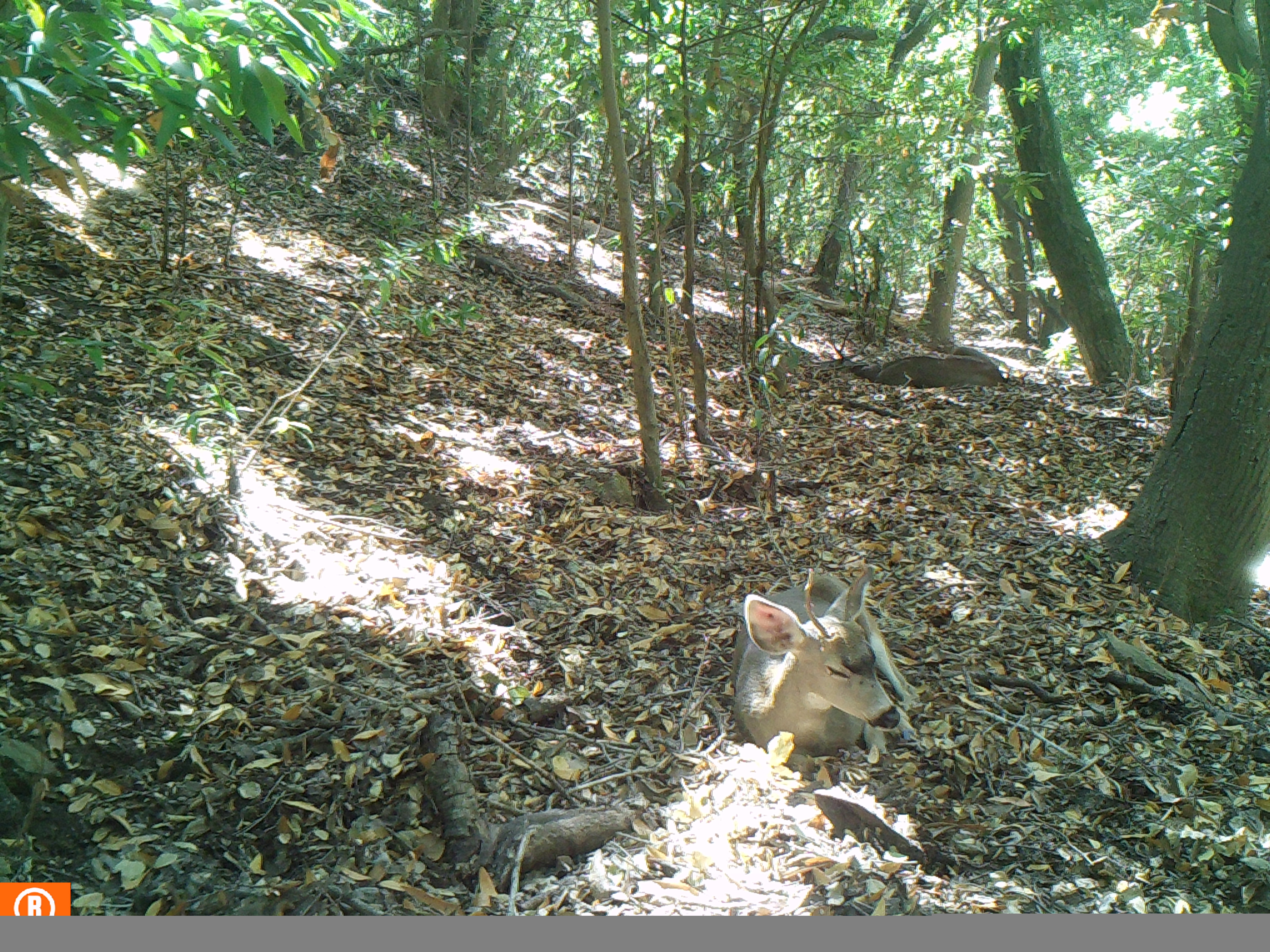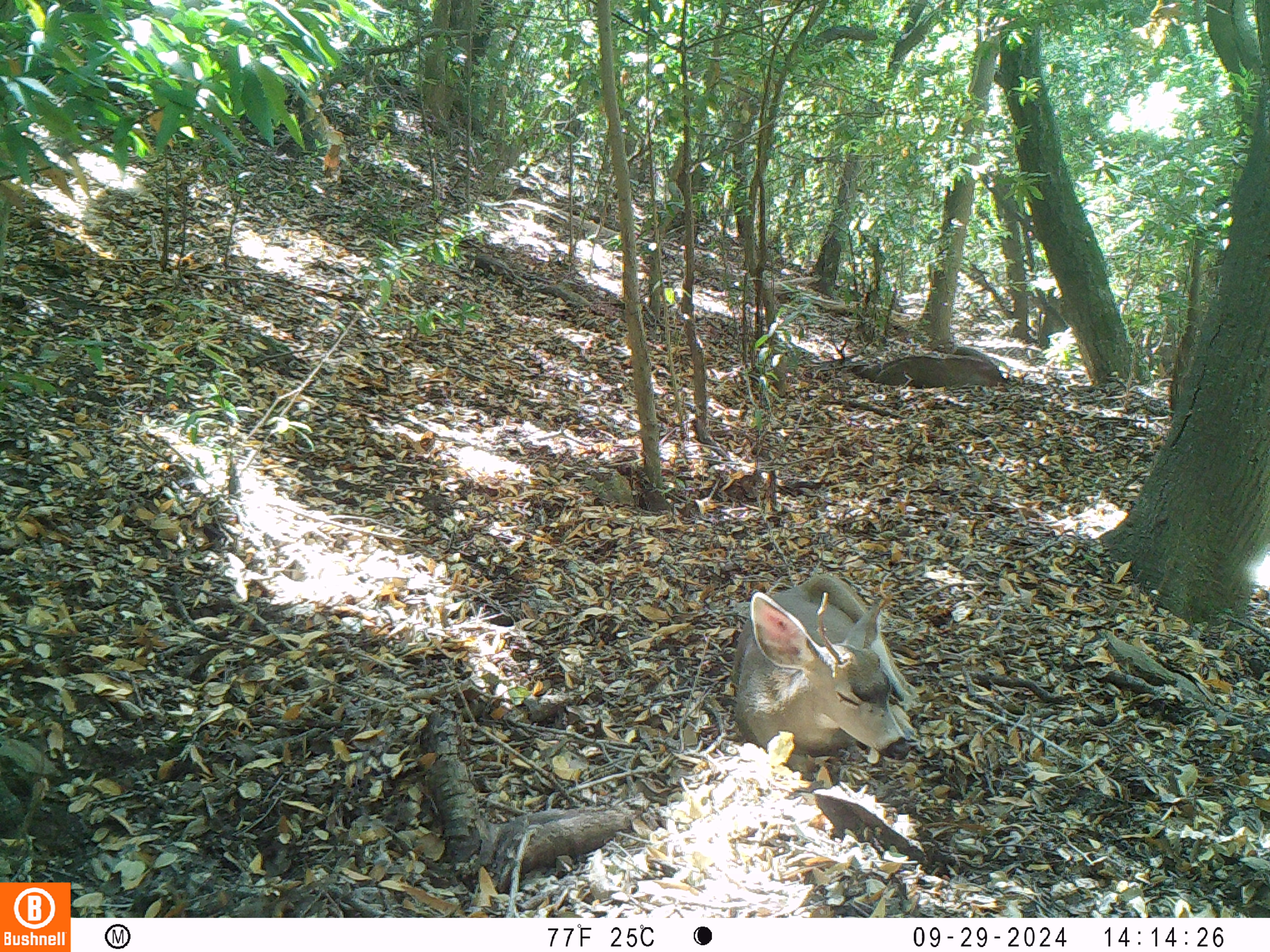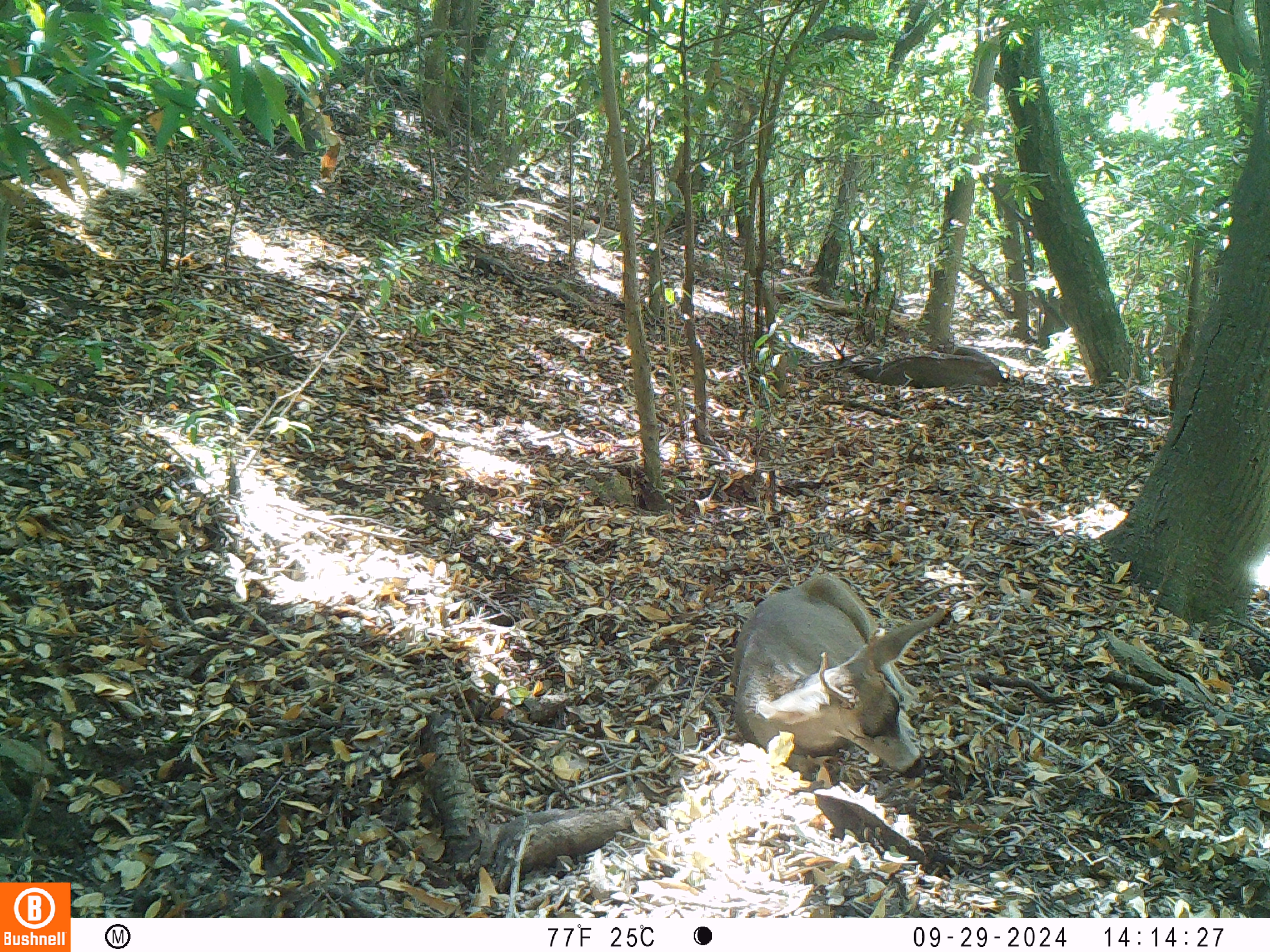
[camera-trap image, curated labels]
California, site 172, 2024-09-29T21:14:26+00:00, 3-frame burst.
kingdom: Animalia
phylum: Chordata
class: Mammalia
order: Artiodactyla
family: Cervidae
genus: Odocoileus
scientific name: Odocoileus hemionus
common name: mule deer